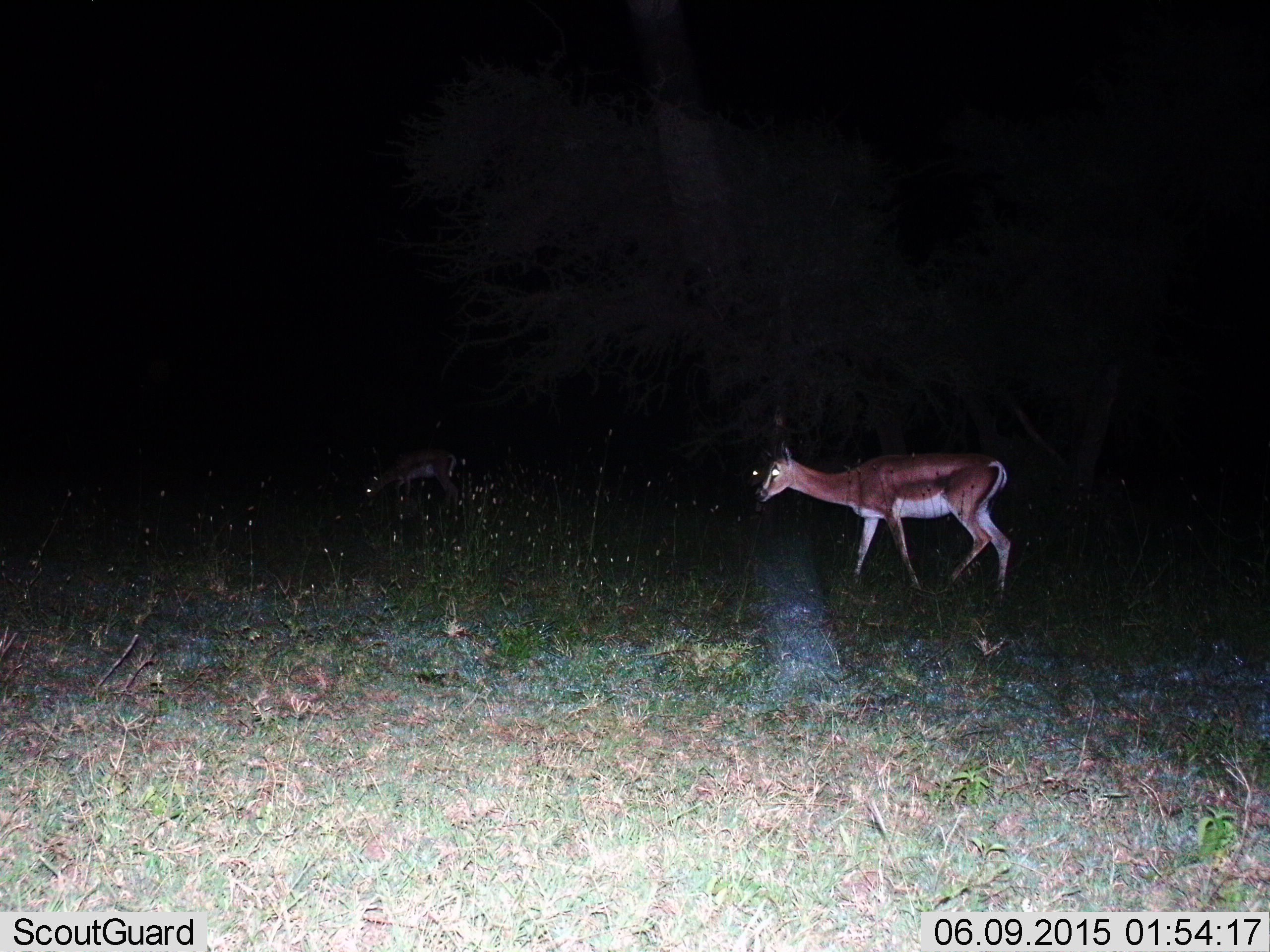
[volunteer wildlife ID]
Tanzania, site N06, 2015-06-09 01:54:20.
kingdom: Animalia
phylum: Chordata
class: Mammalia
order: Artiodactyla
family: Bovidae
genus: Nanger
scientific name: Nanger granti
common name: grant's gazelle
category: gazellegrants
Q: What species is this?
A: Gazellegrants (grant's gazelle) (Nanger granti).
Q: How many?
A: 2.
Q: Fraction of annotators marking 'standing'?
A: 22%.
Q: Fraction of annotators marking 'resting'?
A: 0%.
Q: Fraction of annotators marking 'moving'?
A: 89%.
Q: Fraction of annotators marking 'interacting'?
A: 0%.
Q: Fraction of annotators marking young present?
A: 0%.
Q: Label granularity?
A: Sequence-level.